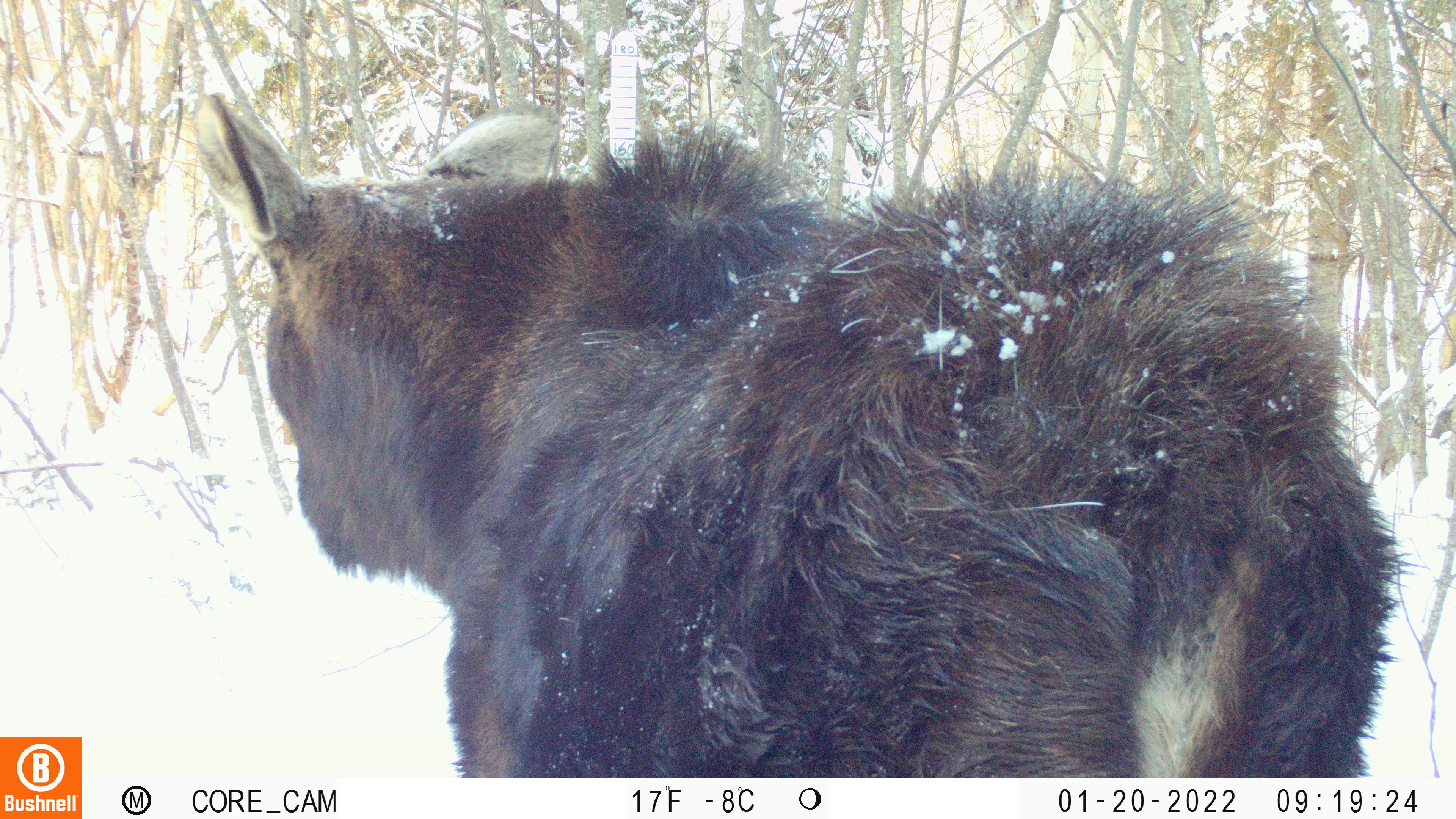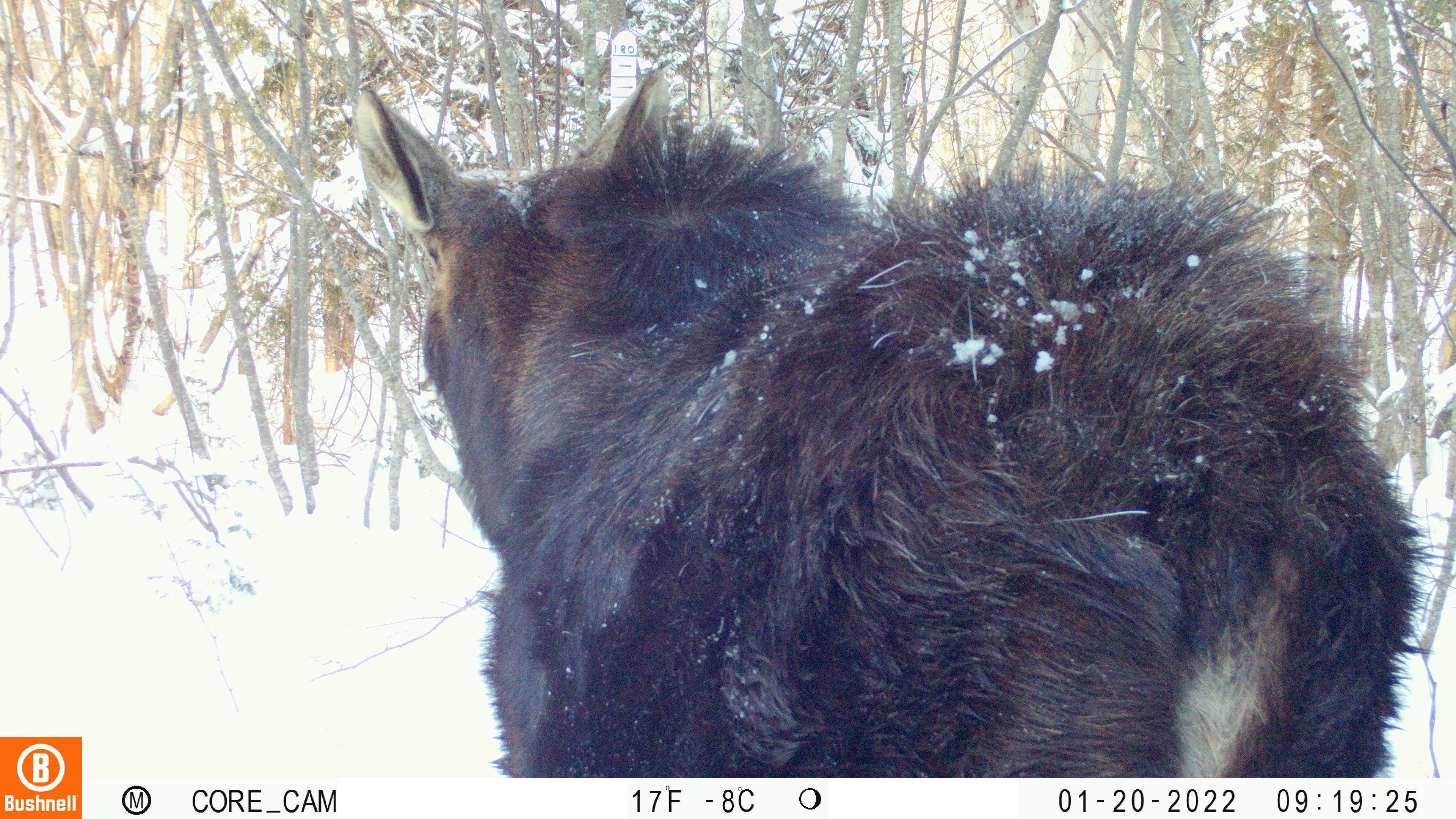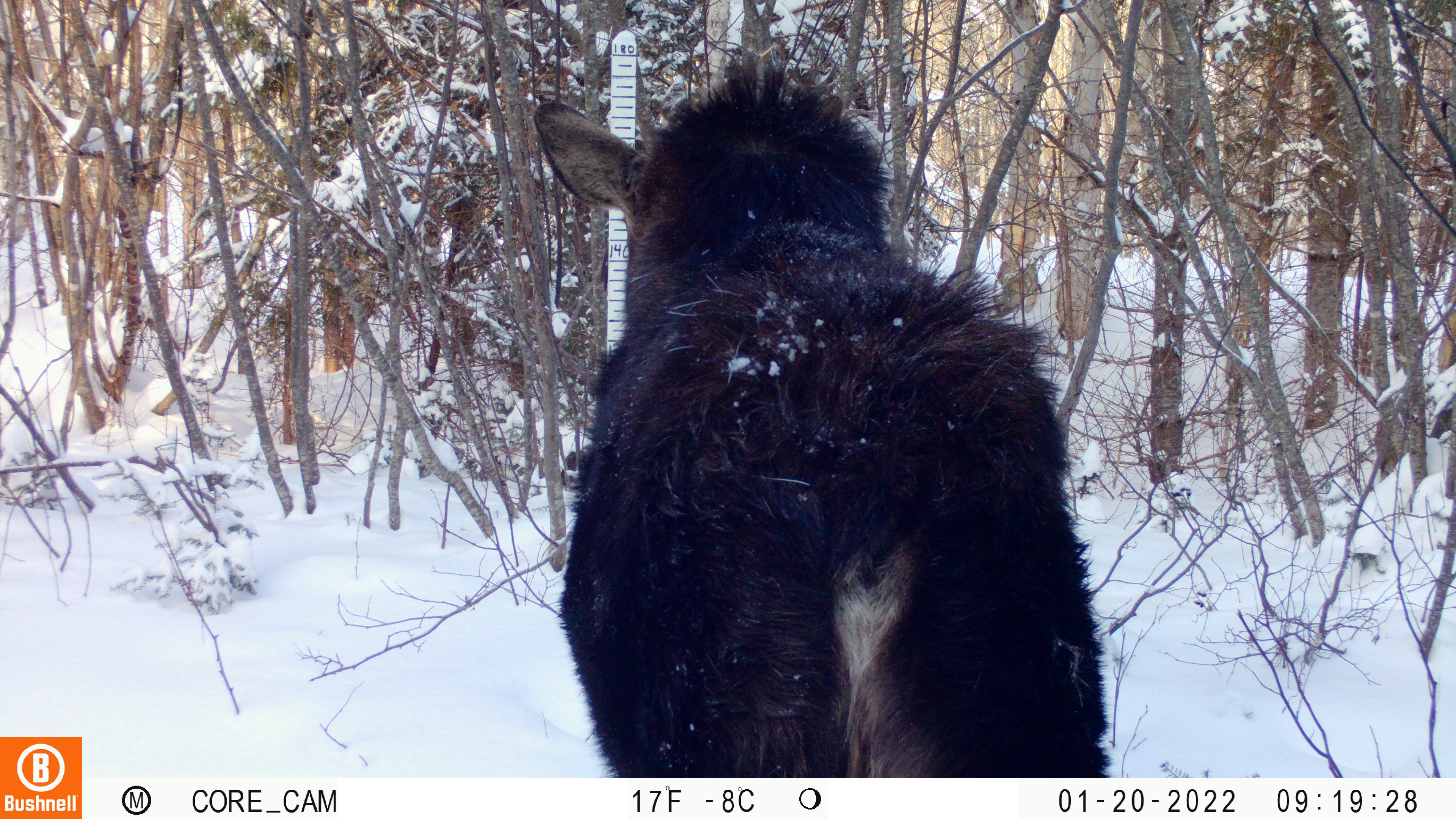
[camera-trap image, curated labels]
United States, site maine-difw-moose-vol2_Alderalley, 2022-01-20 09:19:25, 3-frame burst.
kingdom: Animalia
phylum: Chordata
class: Mammalia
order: Artiodactyla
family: Cervidae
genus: Alces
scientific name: Alces alces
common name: moose